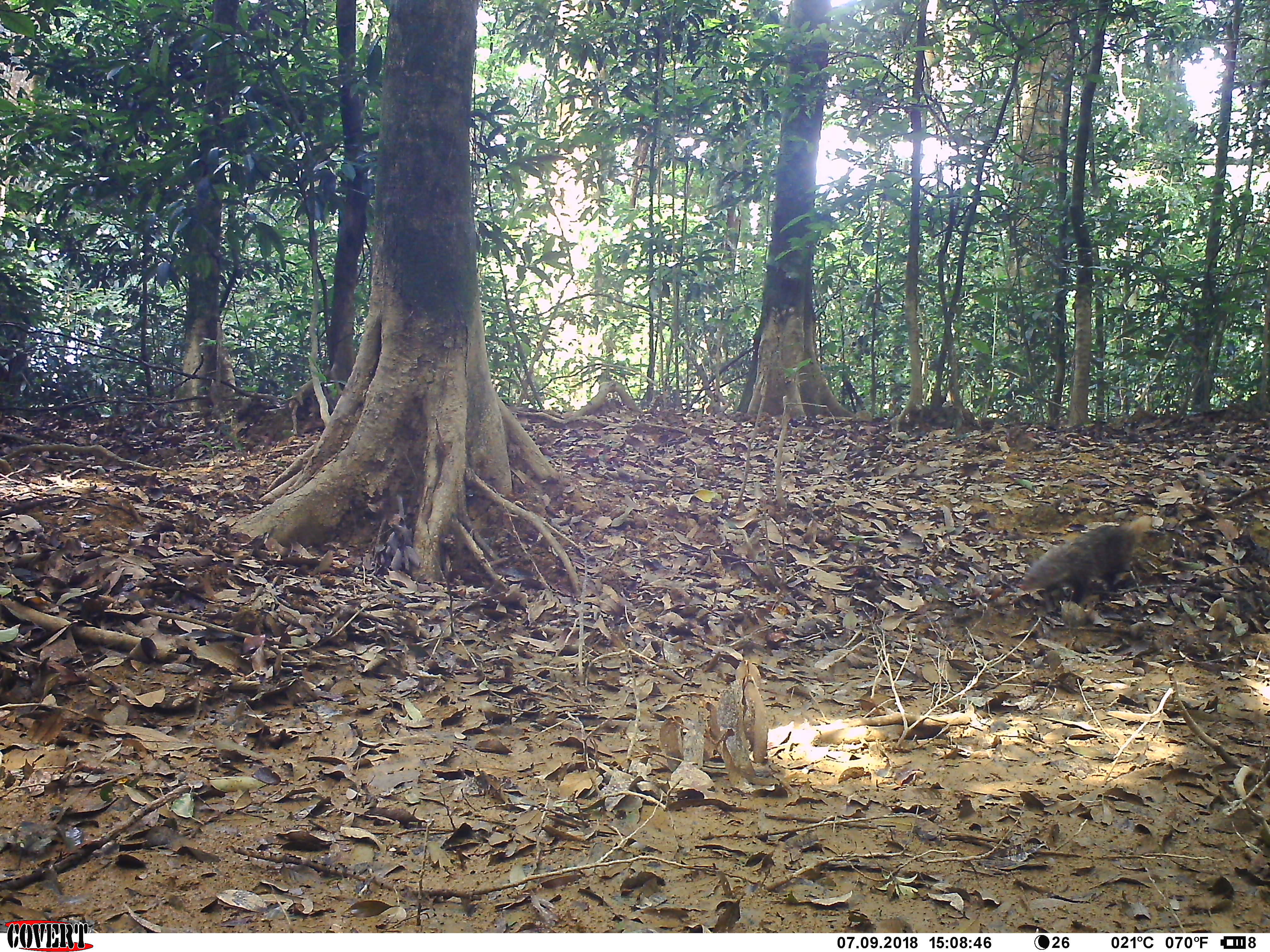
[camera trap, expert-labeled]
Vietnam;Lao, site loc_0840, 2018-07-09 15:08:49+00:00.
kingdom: Animalia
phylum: Chordata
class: Mammalia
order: Carnivora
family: Herpestidae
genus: Urva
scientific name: Urva urva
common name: crab-eating mongoose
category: crab eating mongoose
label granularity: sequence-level